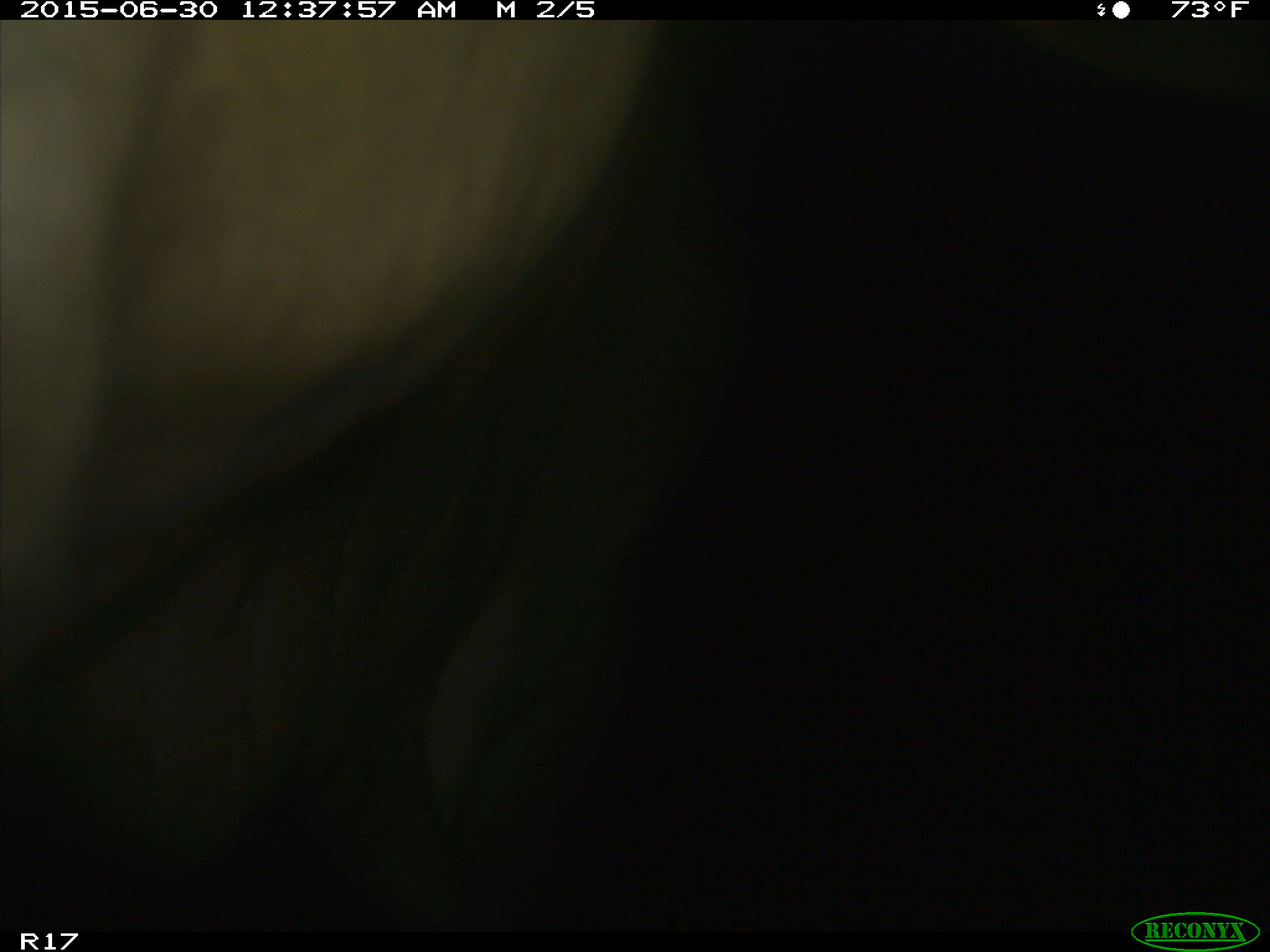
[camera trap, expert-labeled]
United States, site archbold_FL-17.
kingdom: Animalia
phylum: Chordata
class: Mammalia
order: Artiodactyla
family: Bovidae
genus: Bos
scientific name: Bos taurus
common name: domestic cow